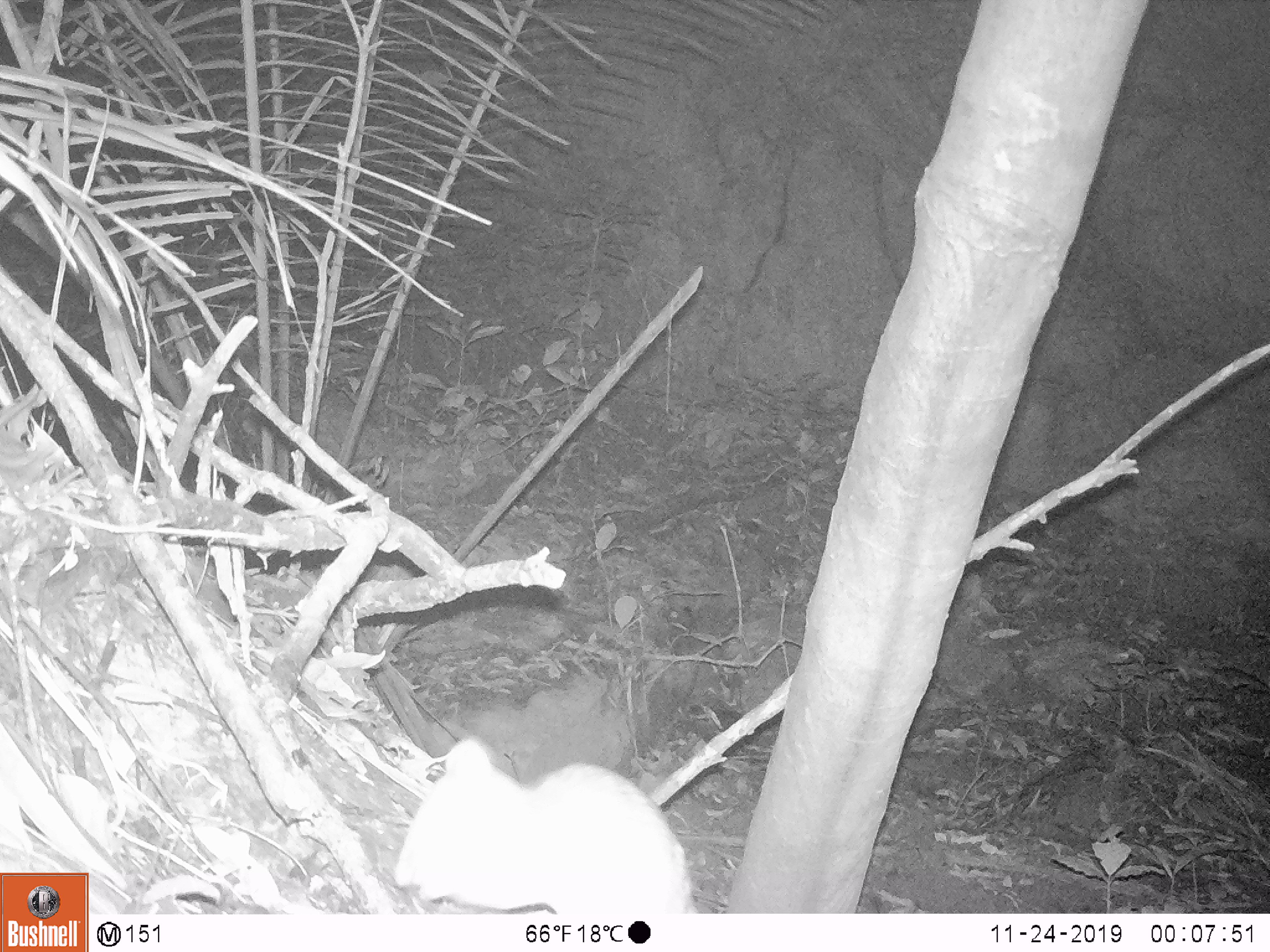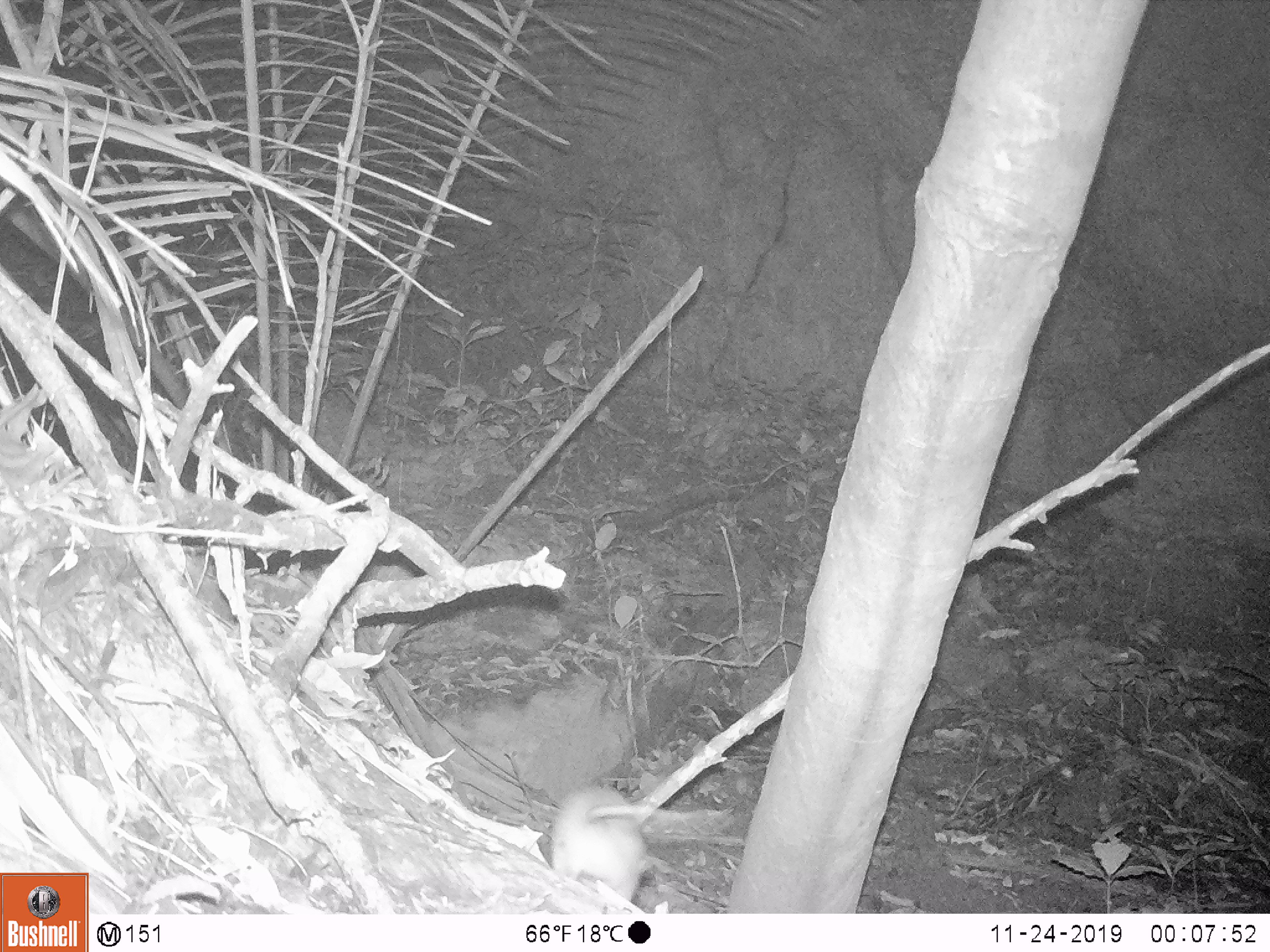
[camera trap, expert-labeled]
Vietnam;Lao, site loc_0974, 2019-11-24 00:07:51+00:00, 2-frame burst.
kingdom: Animalia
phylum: Chordata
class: Mammalia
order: Rodentia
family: Muridae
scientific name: Muridae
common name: old-world mice and rats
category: unidentified murid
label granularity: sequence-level